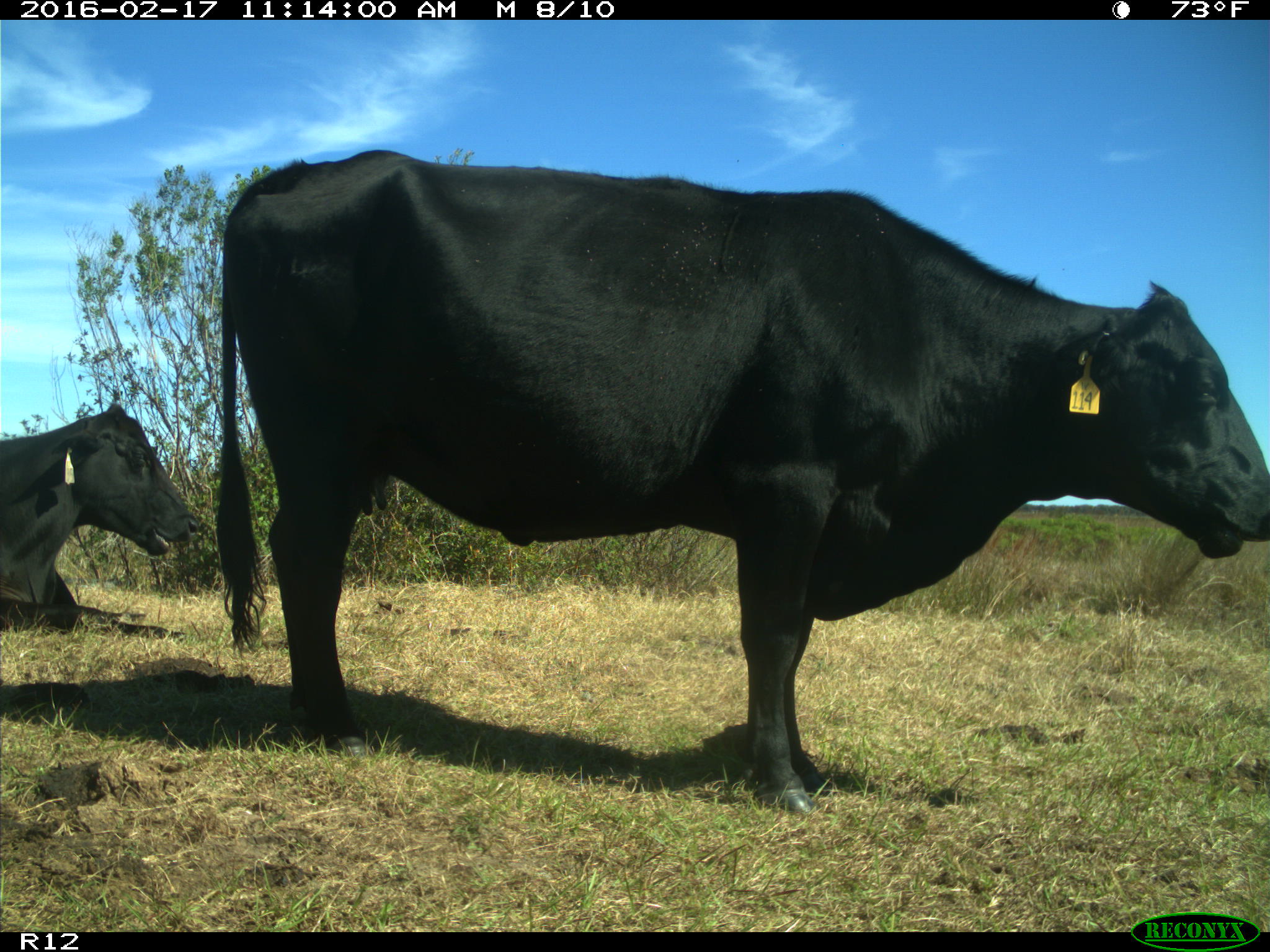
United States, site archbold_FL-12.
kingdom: Animalia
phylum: Chordata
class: Mammalia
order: Artiodactyla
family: Bovidae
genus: Bos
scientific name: Bos taurus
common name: domestic cow